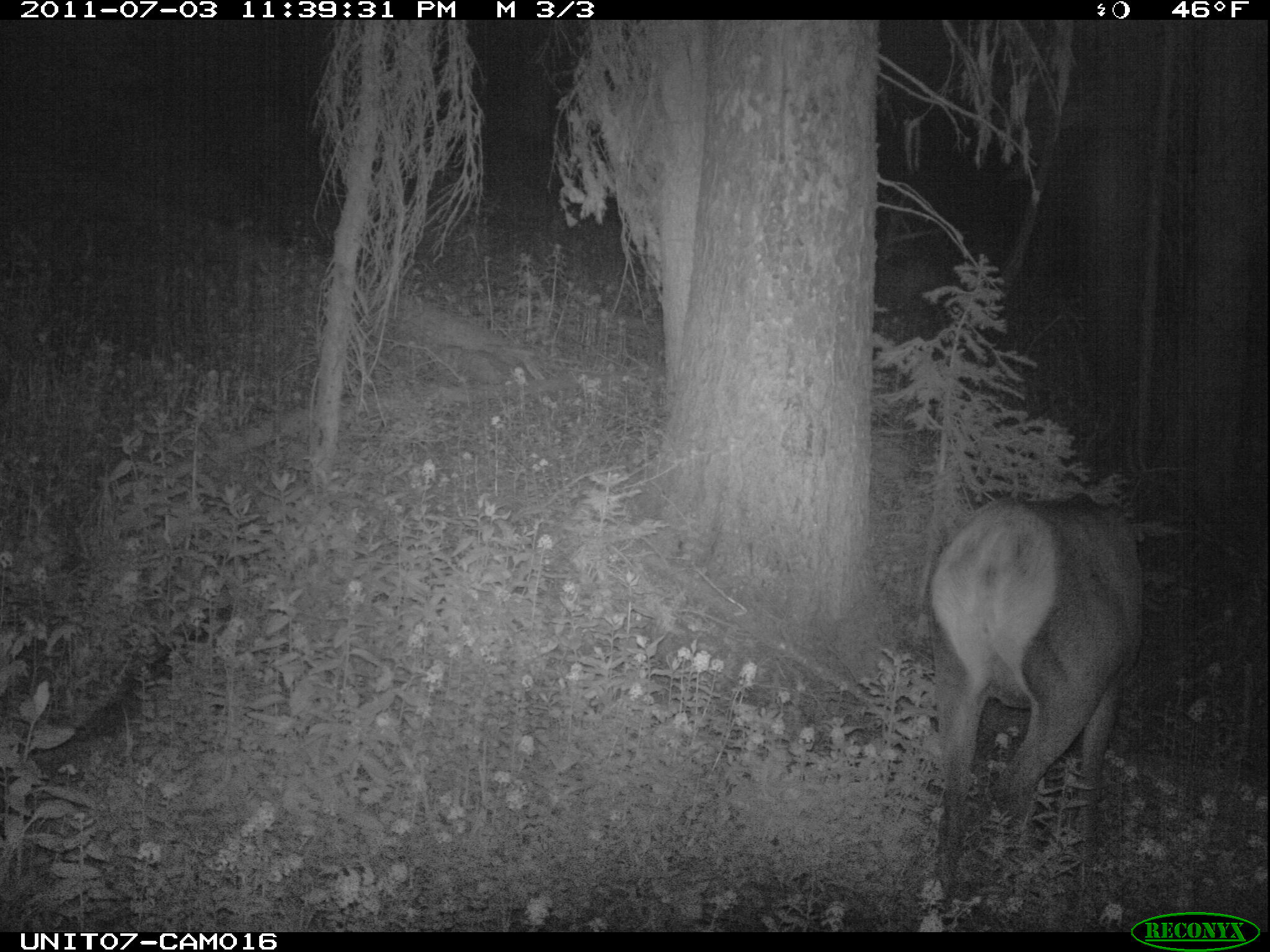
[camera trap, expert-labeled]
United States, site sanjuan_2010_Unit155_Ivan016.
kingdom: Animalia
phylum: Chordata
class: Mammalia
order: Artiodactyla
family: Cervidae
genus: Cervus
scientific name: Cervus elaphus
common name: red deer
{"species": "Cervus elaphus (red deer)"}